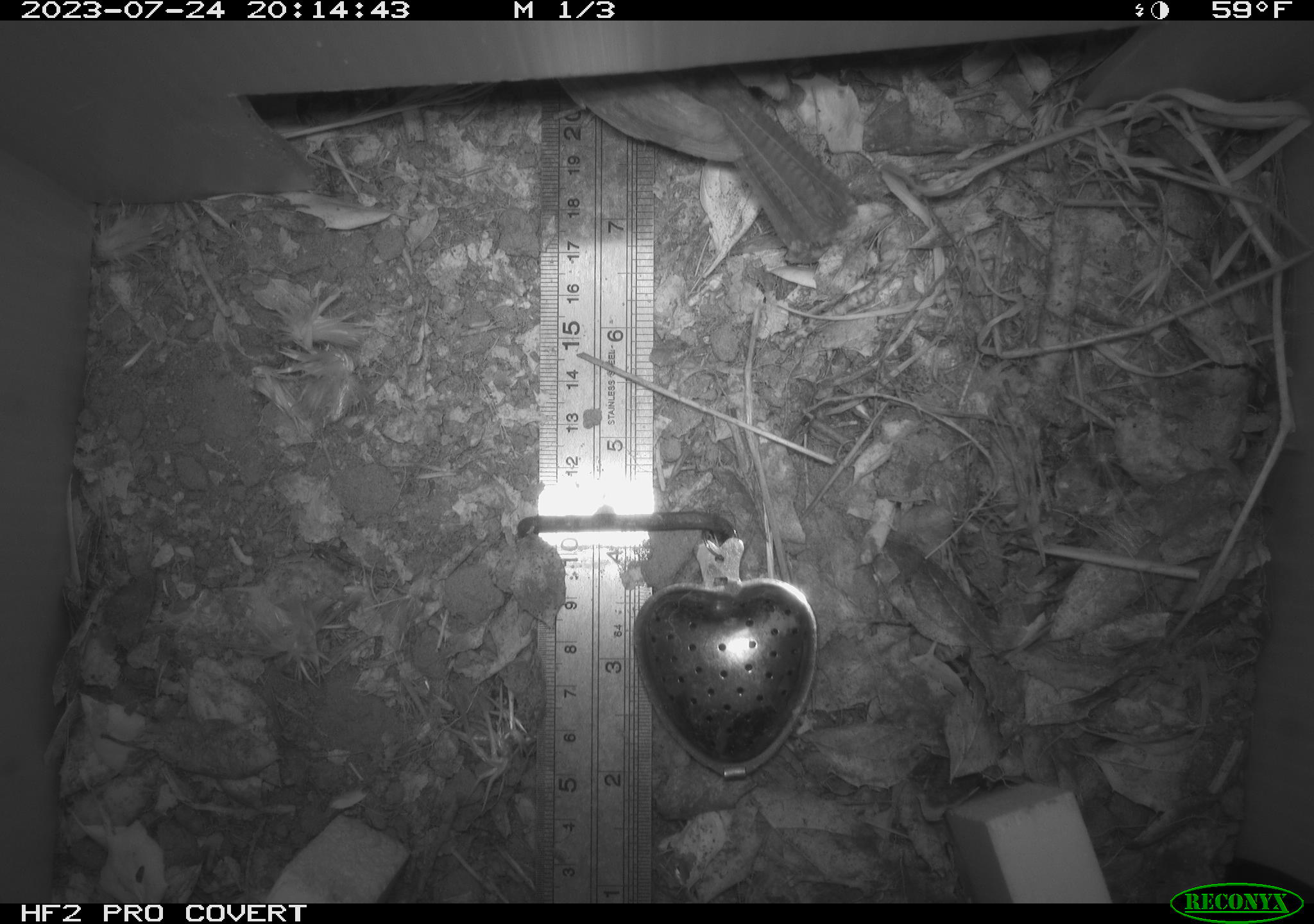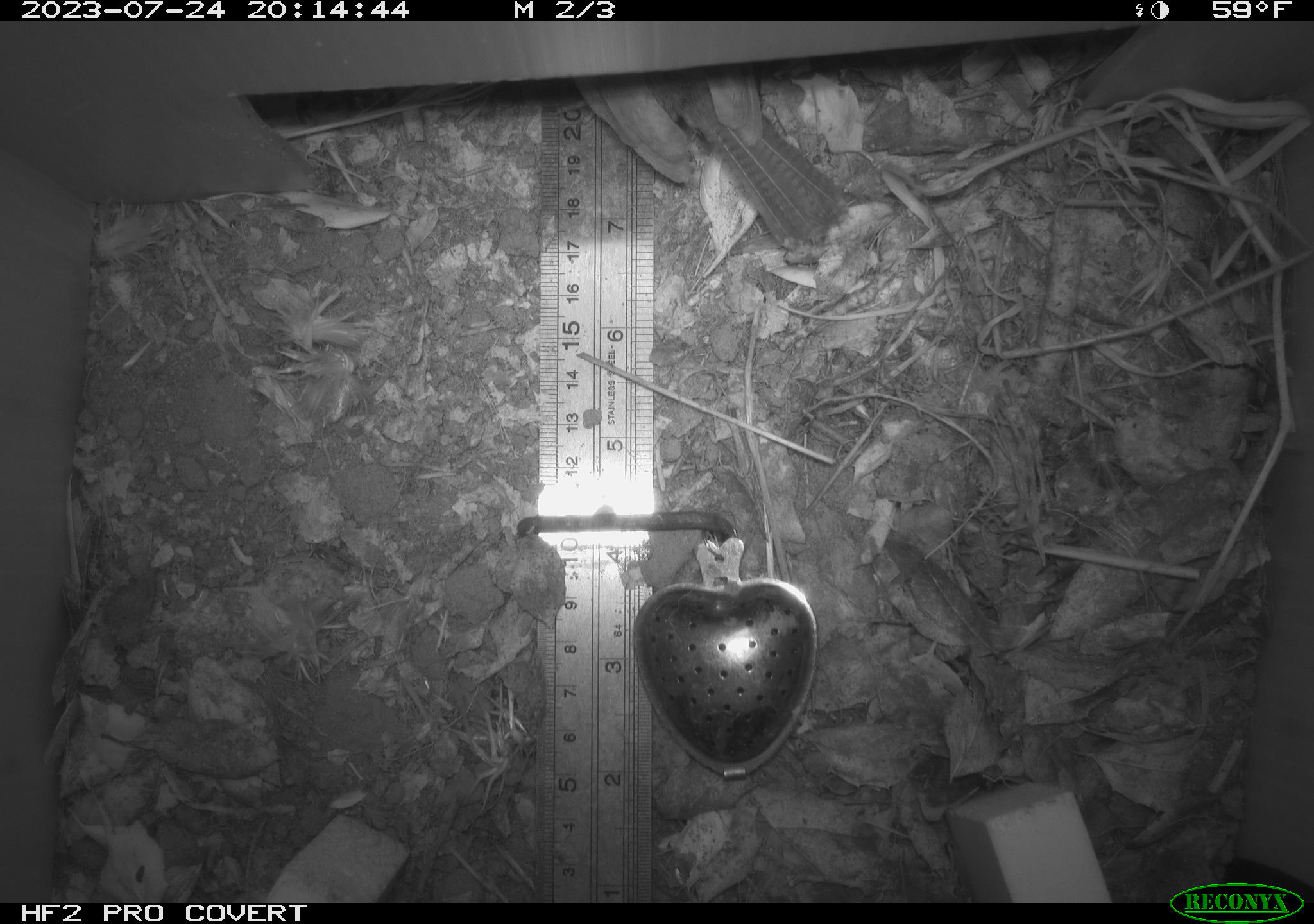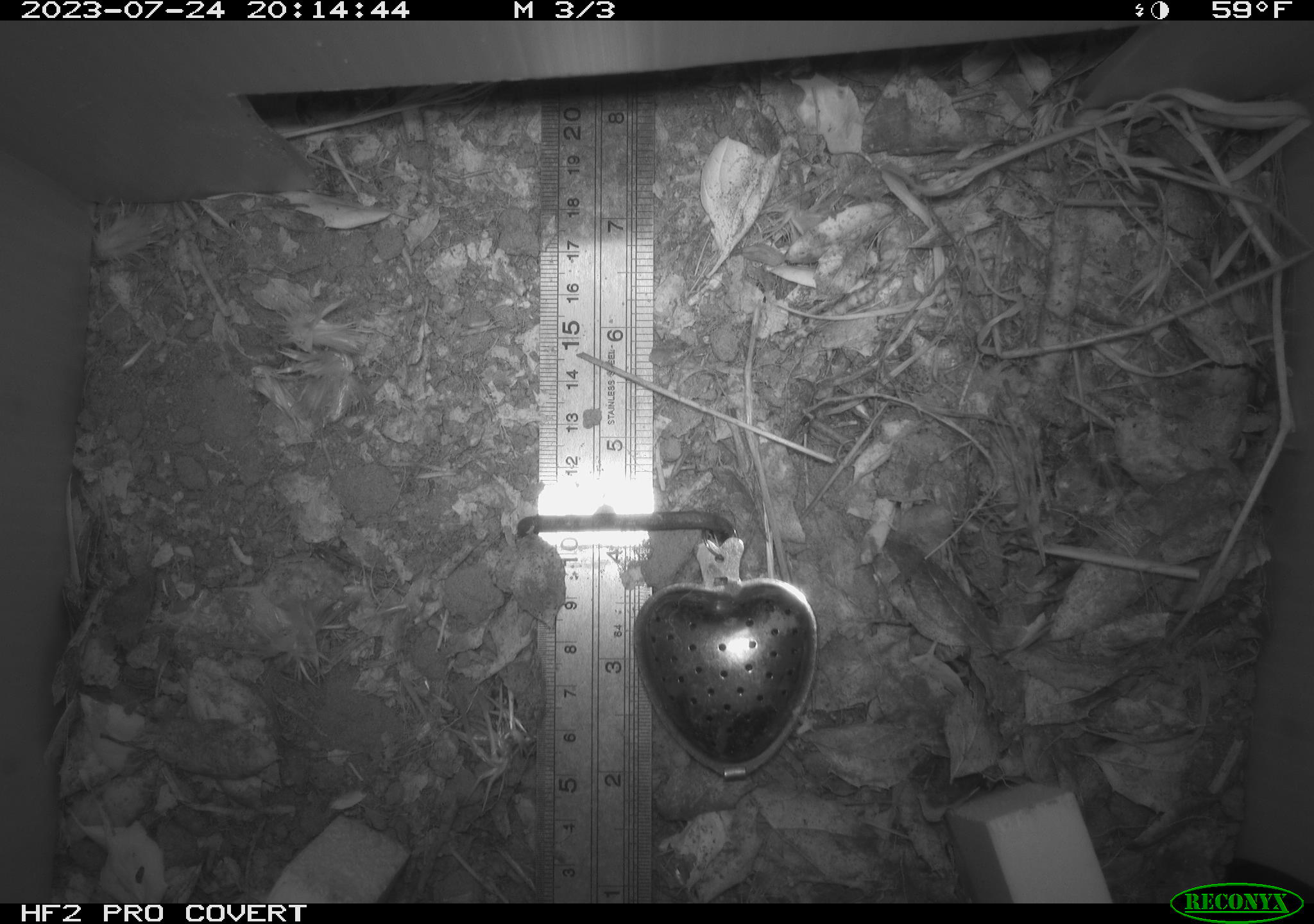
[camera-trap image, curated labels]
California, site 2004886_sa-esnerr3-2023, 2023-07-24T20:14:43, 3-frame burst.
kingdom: Animalia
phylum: Chordata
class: Aves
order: Passeriformes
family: Troglodytidae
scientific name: Troglodytidae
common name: wren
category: troglodytidae family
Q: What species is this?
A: Troglodytidae family (wren) (Troglodytidae).